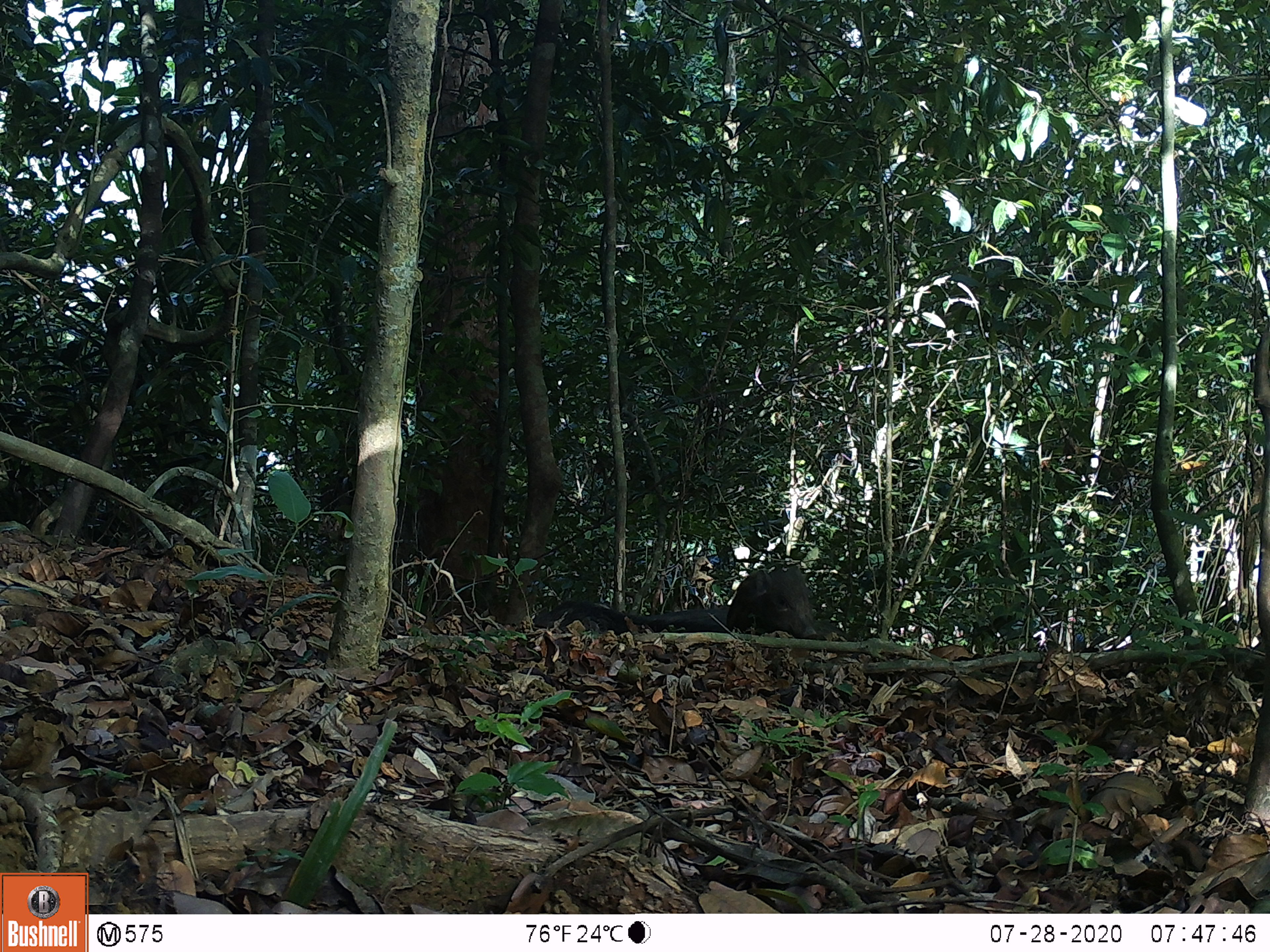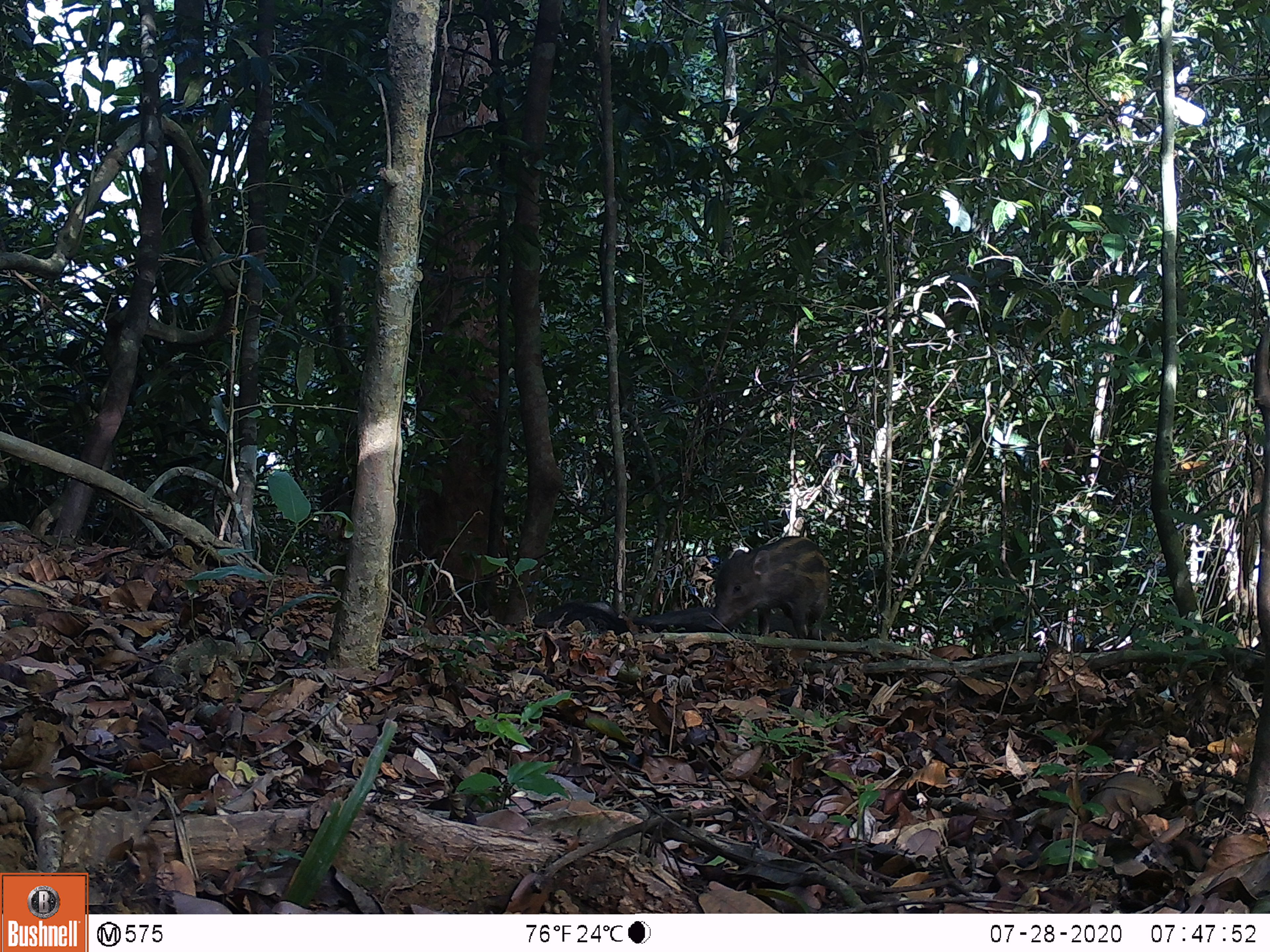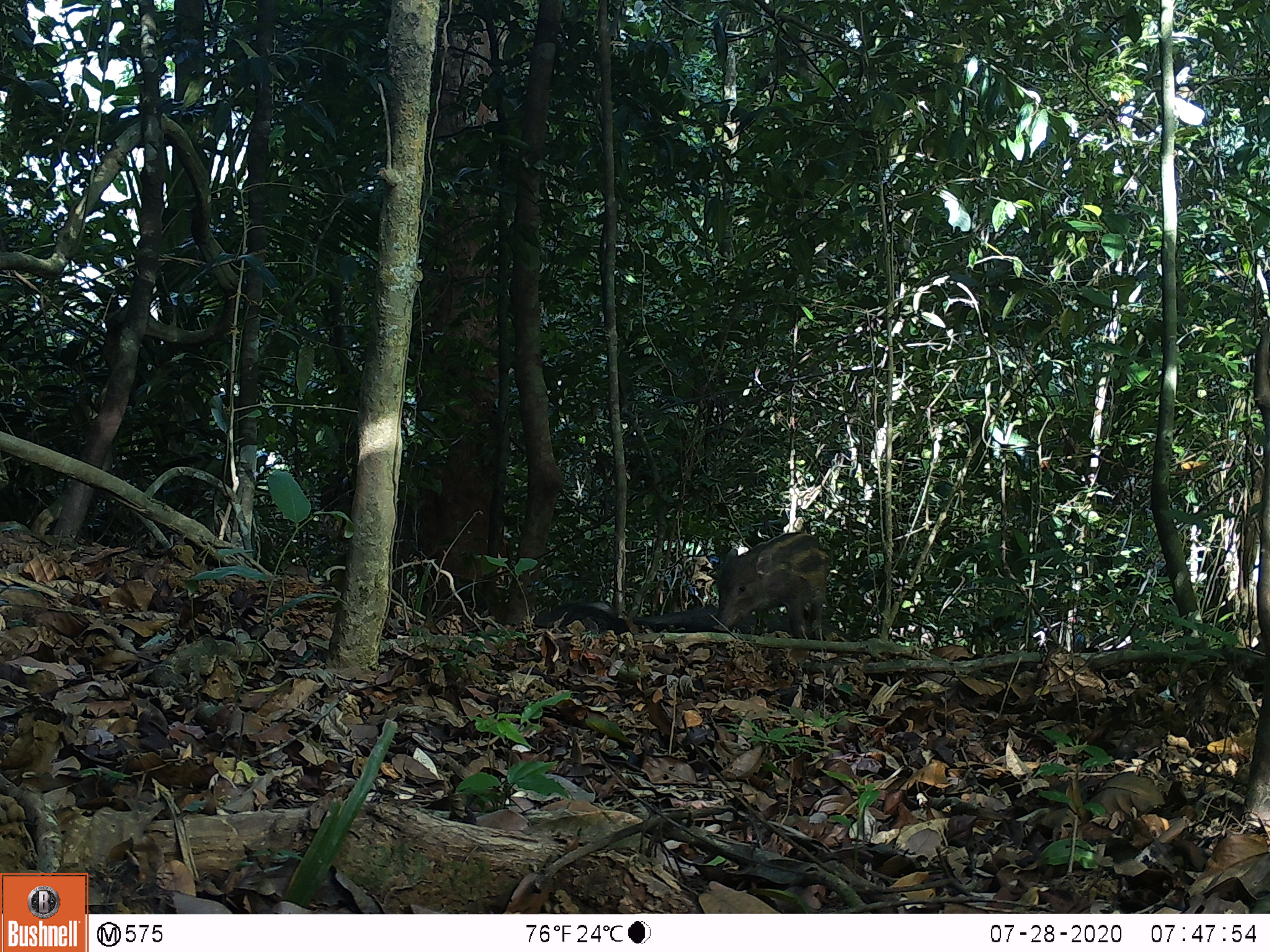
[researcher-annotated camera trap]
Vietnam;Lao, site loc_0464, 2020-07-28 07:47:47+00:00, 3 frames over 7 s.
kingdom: Animalia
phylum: Chordata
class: Mammalia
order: Artiodactyla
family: Suidae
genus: Sus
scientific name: Sus scrofa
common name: eurasian wild pig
Eurasian wild pig (Sus scrofa). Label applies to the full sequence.